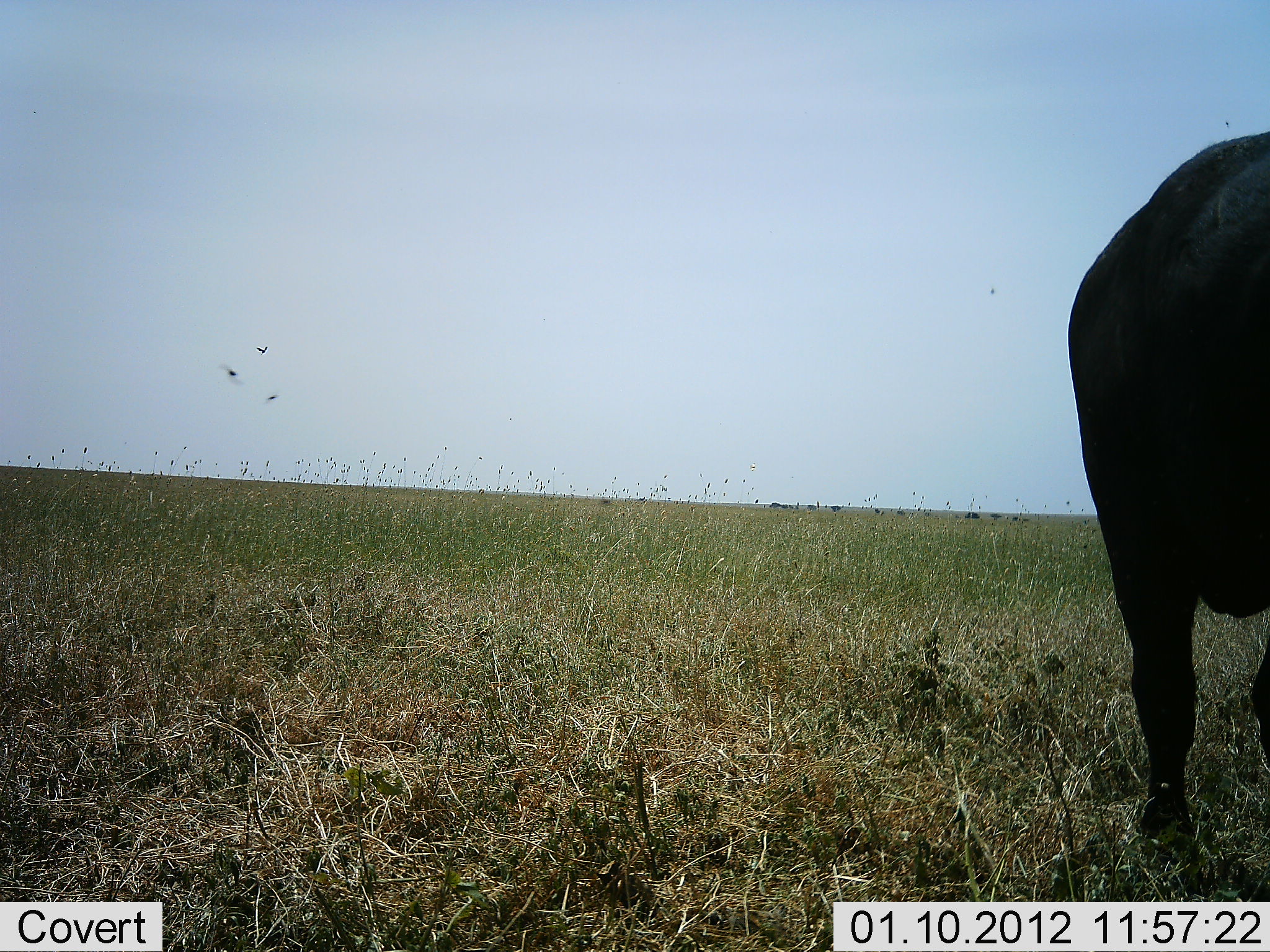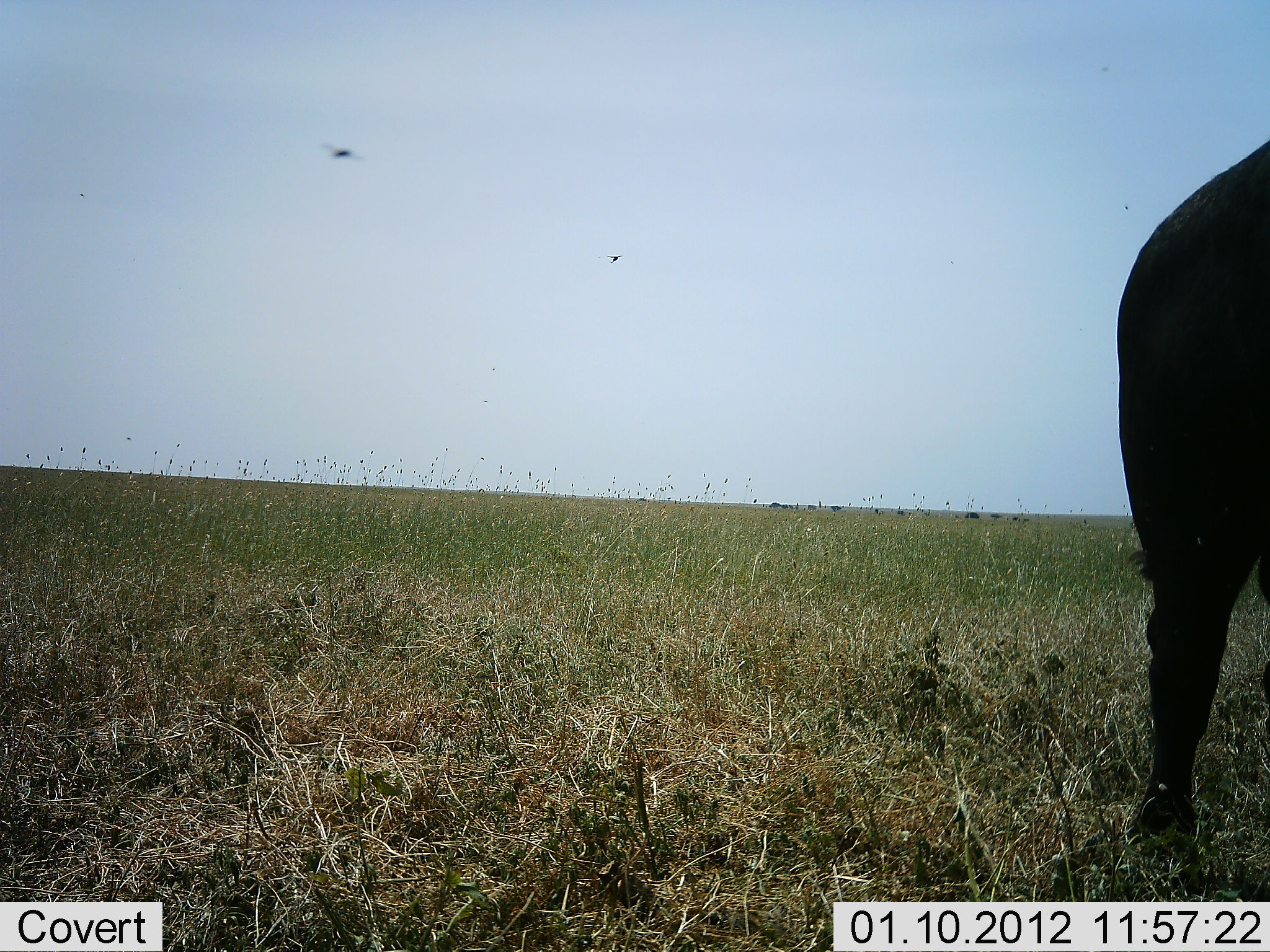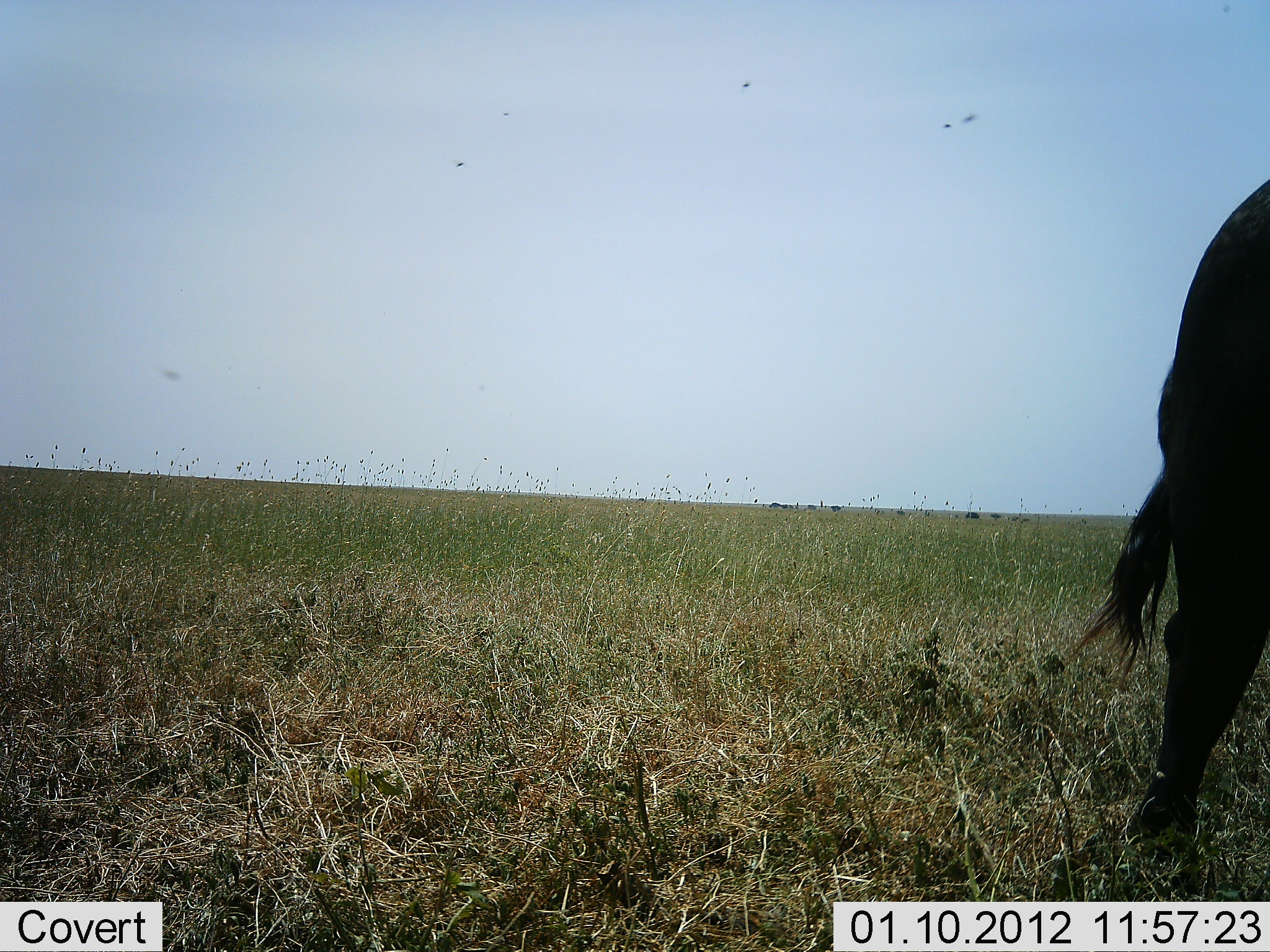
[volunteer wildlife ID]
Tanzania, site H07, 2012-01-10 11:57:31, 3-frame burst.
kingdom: Animalia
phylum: Chordata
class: Mammalia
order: Artiodactyla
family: Bovidae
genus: Syncerus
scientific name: Syncerus caffer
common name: cape buffalo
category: buffalo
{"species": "buffalo (cape buffalo) (Syncerus caffer)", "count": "1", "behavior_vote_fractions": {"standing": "80%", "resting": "0%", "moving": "20%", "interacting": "0%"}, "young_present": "0%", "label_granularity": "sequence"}